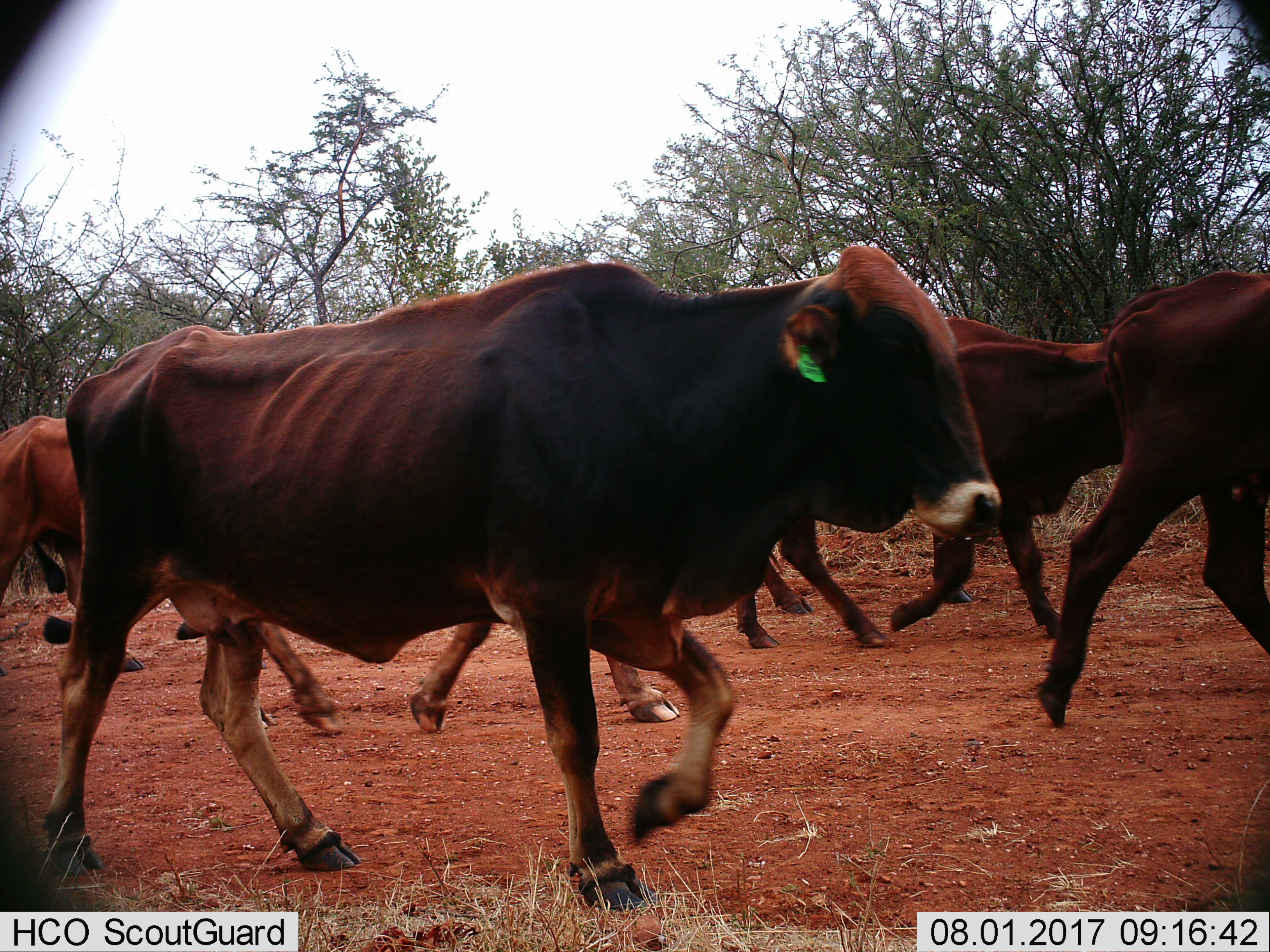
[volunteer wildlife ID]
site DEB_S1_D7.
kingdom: Animalia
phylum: Chordata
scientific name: Vertebrata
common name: domestic animal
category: domesticanimal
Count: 6.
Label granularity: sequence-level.